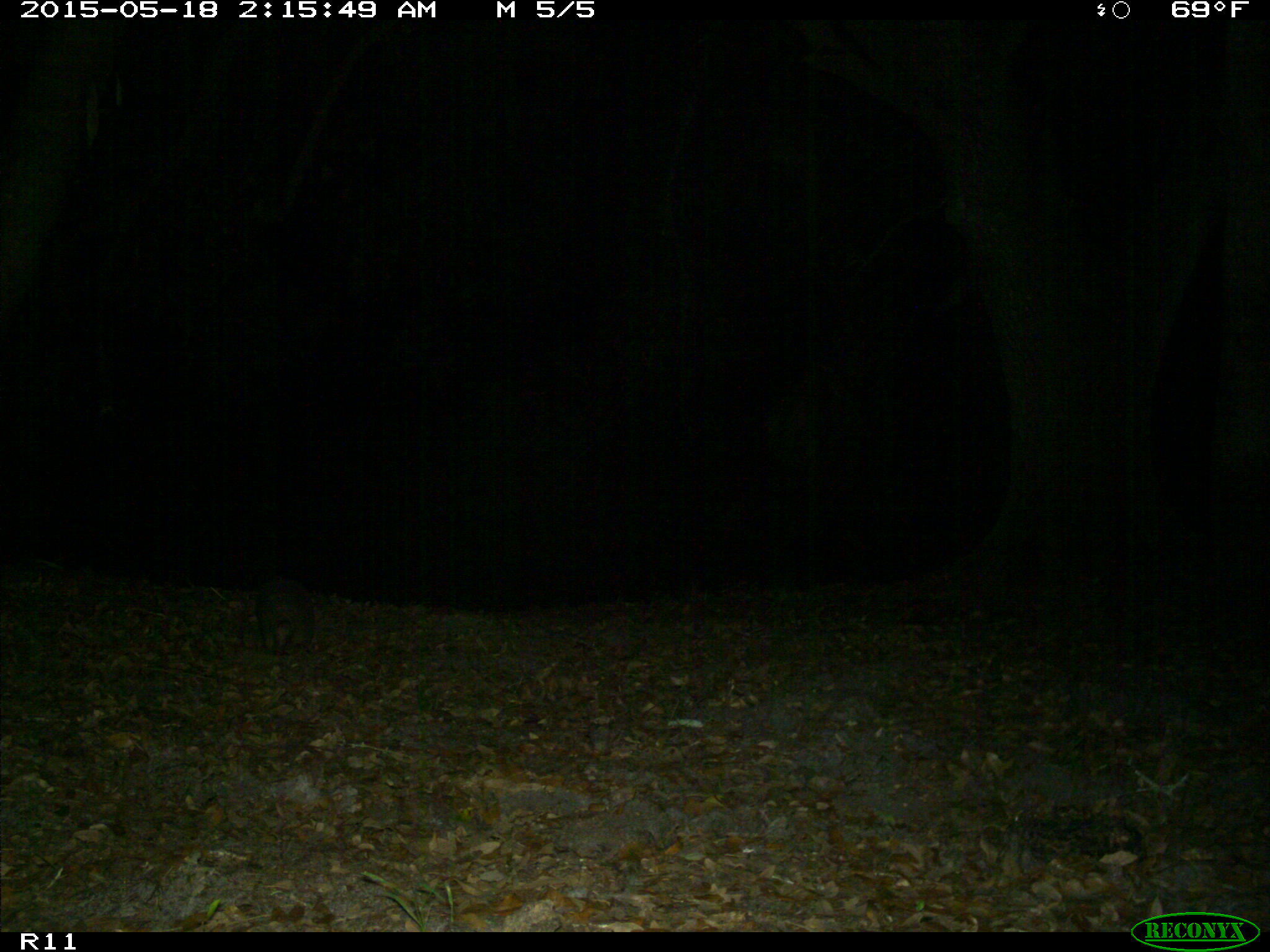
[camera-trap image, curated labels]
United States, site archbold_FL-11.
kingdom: Animalia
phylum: Chordata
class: Mammalia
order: Cingulata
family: Dasypodidae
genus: Dasypus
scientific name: Dasypus novemcinctus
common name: nine-banded armadillo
Dasypus novemcinctus (nine-banded armadillo).